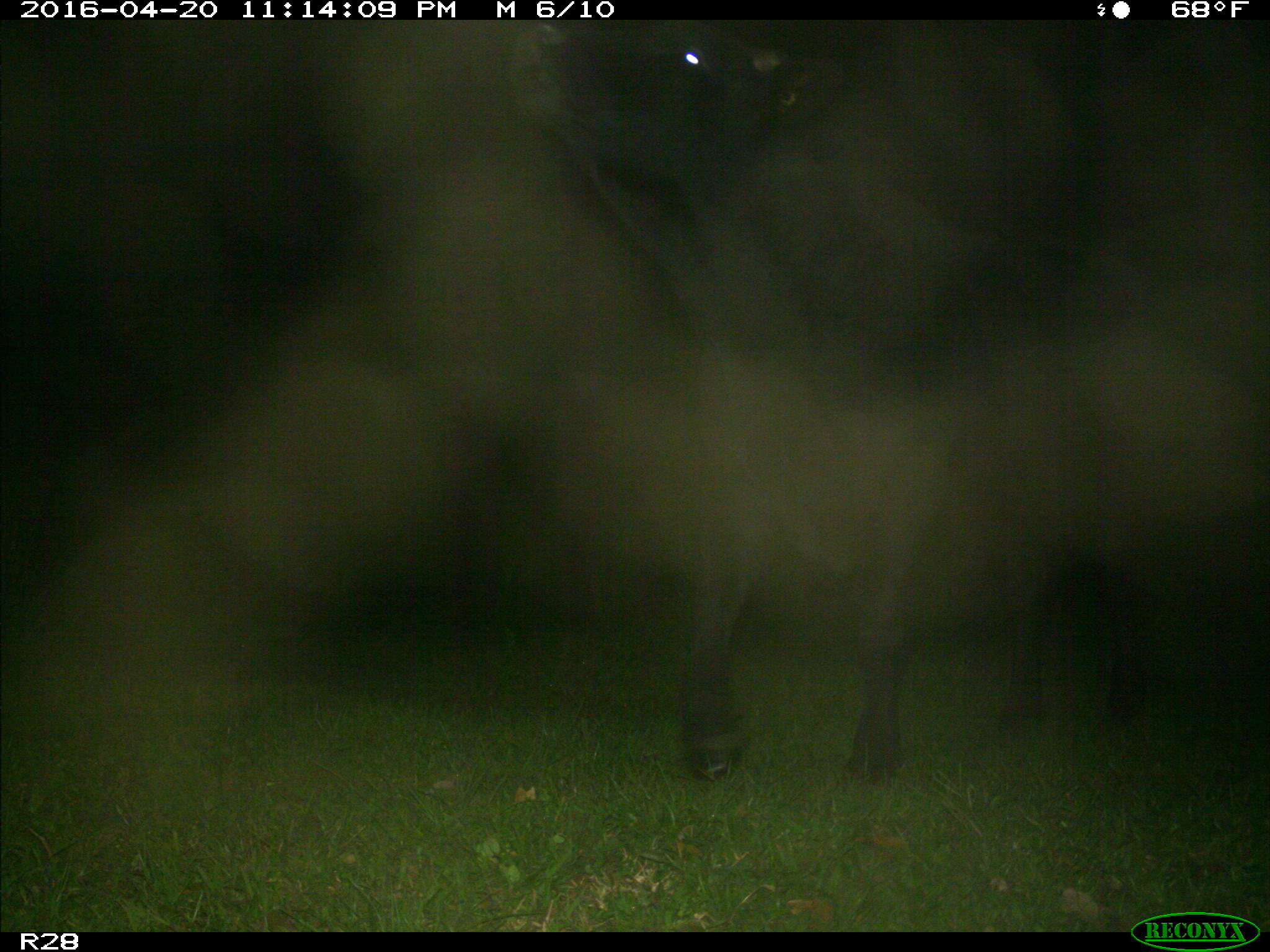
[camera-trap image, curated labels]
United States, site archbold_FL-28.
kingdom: Animalia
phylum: Chordata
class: Mammalia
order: Artiodactyla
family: Bovidae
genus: Bos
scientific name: Bos taurus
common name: domestic cow